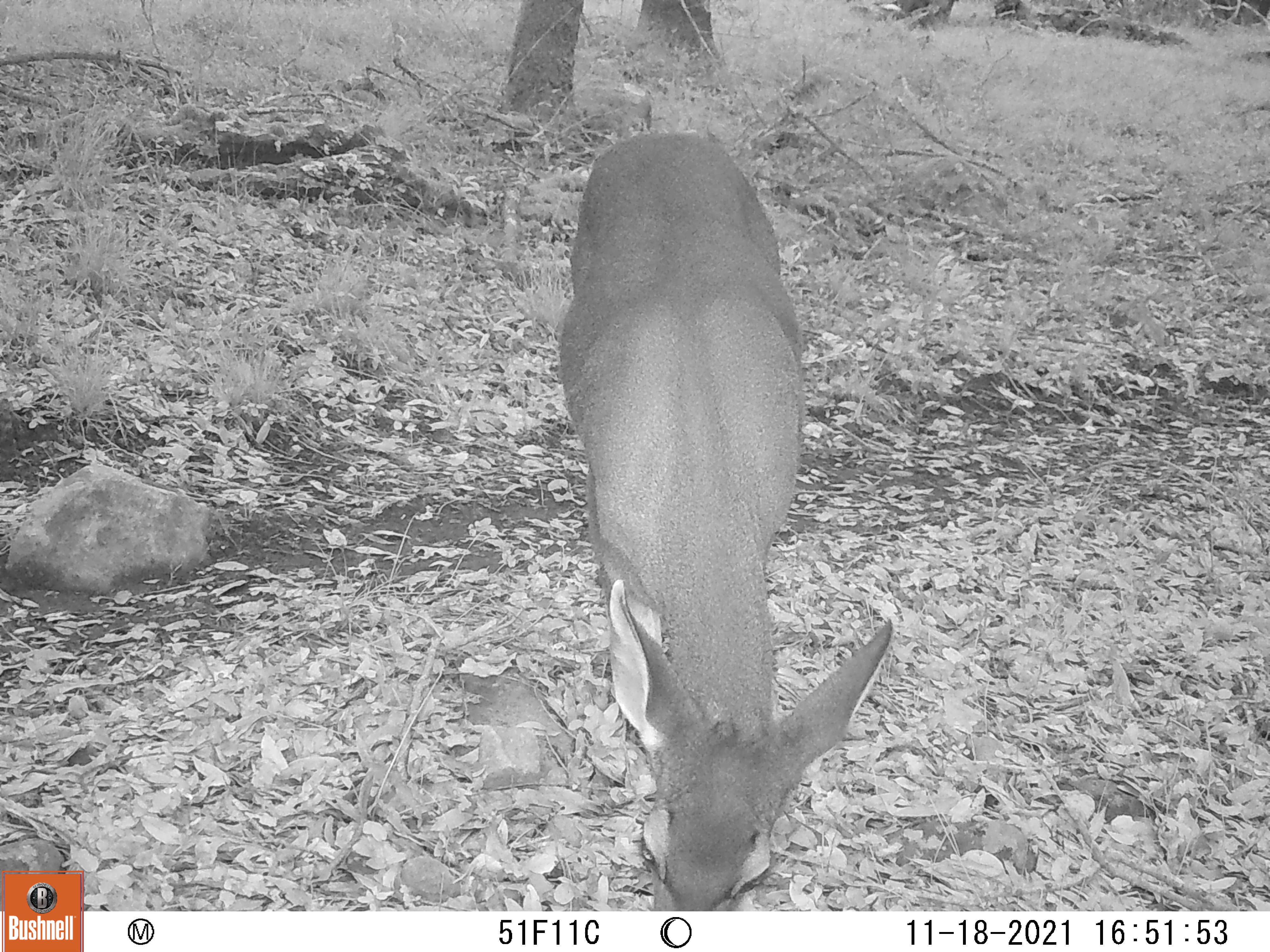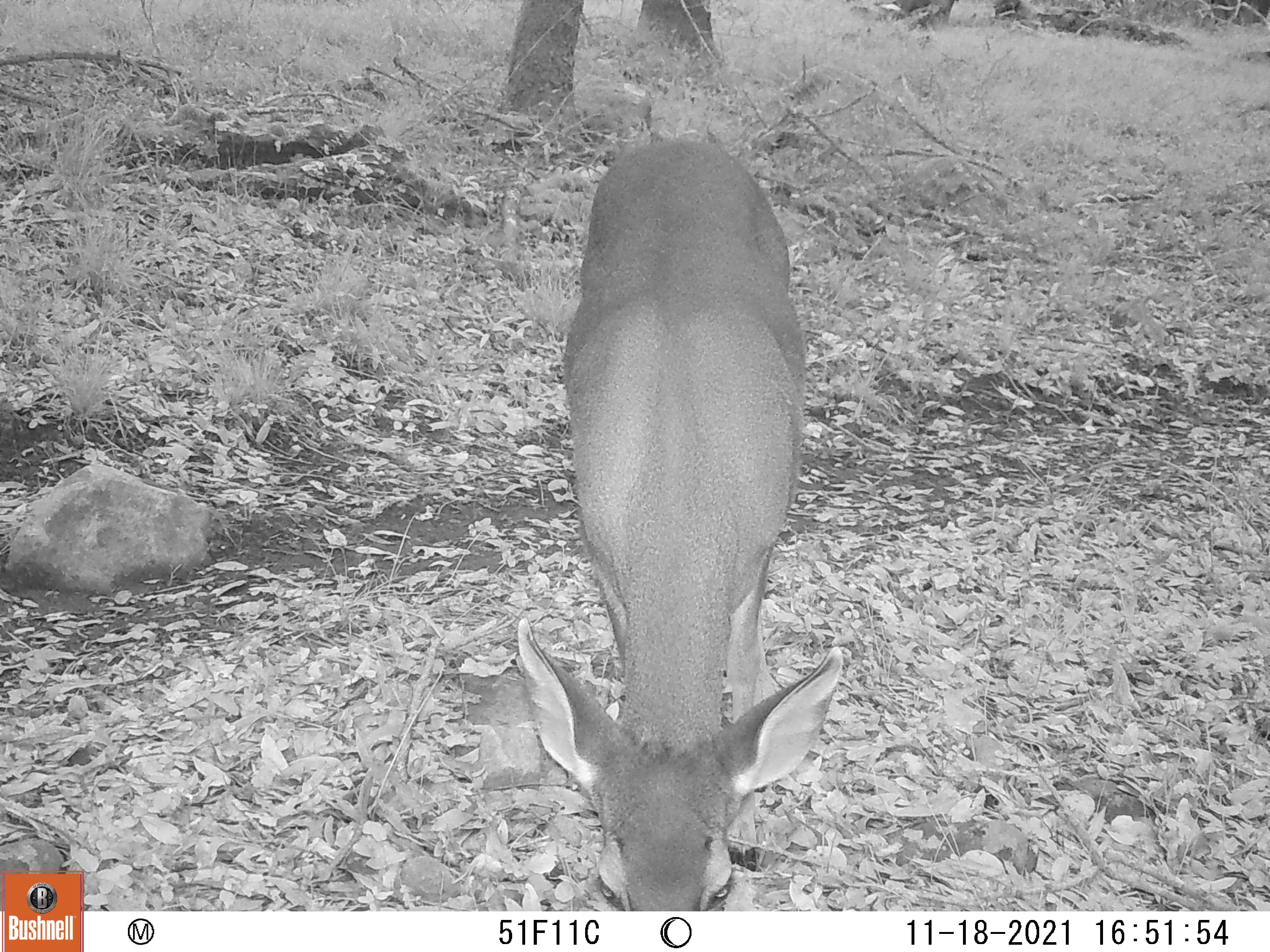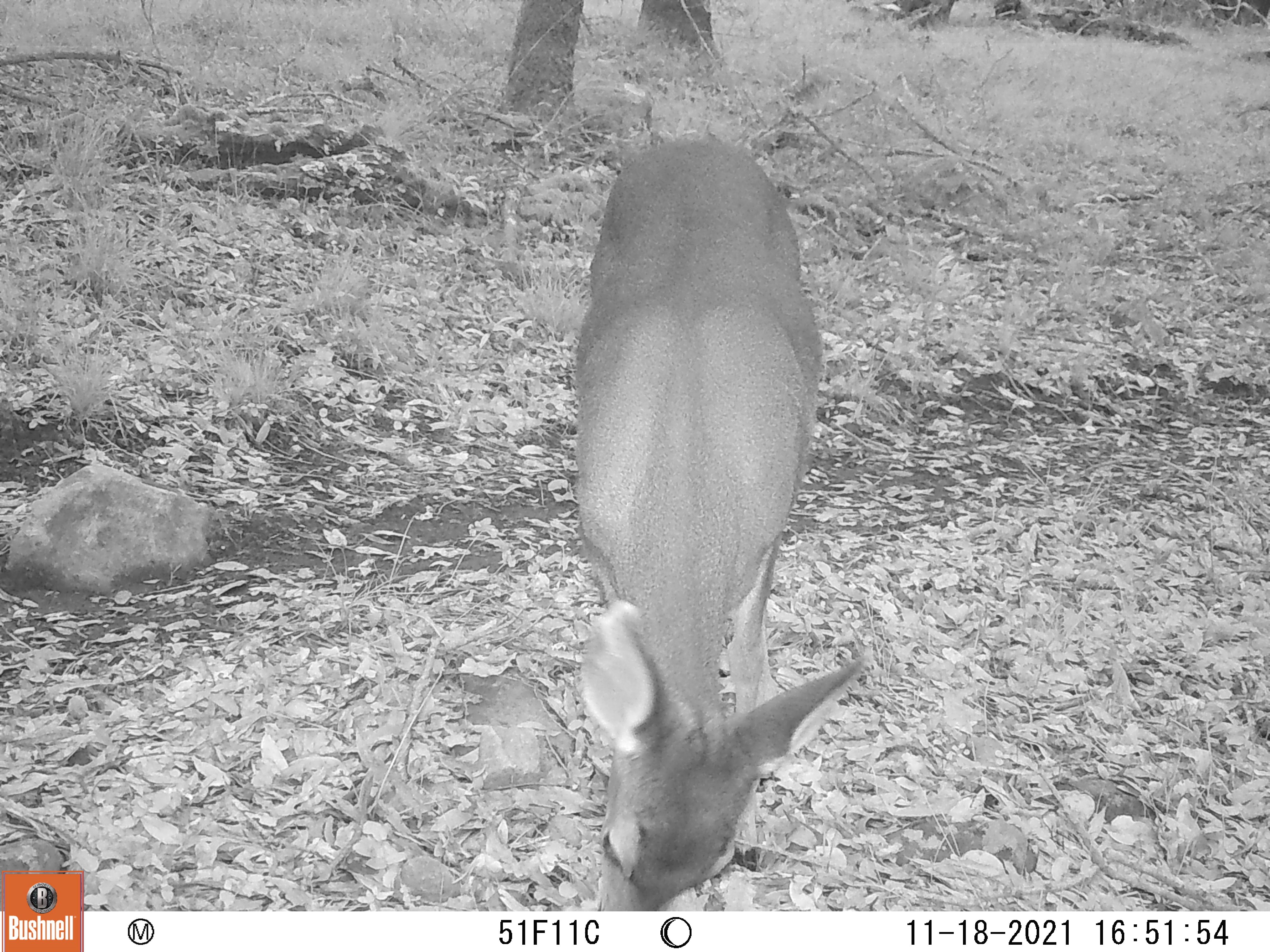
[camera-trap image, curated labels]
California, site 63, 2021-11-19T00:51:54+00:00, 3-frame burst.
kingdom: Animalia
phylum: Chordata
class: Mammalia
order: Artiodactyla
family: Cervidae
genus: Odocoileus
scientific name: Odocoileus hemionus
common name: mule deer